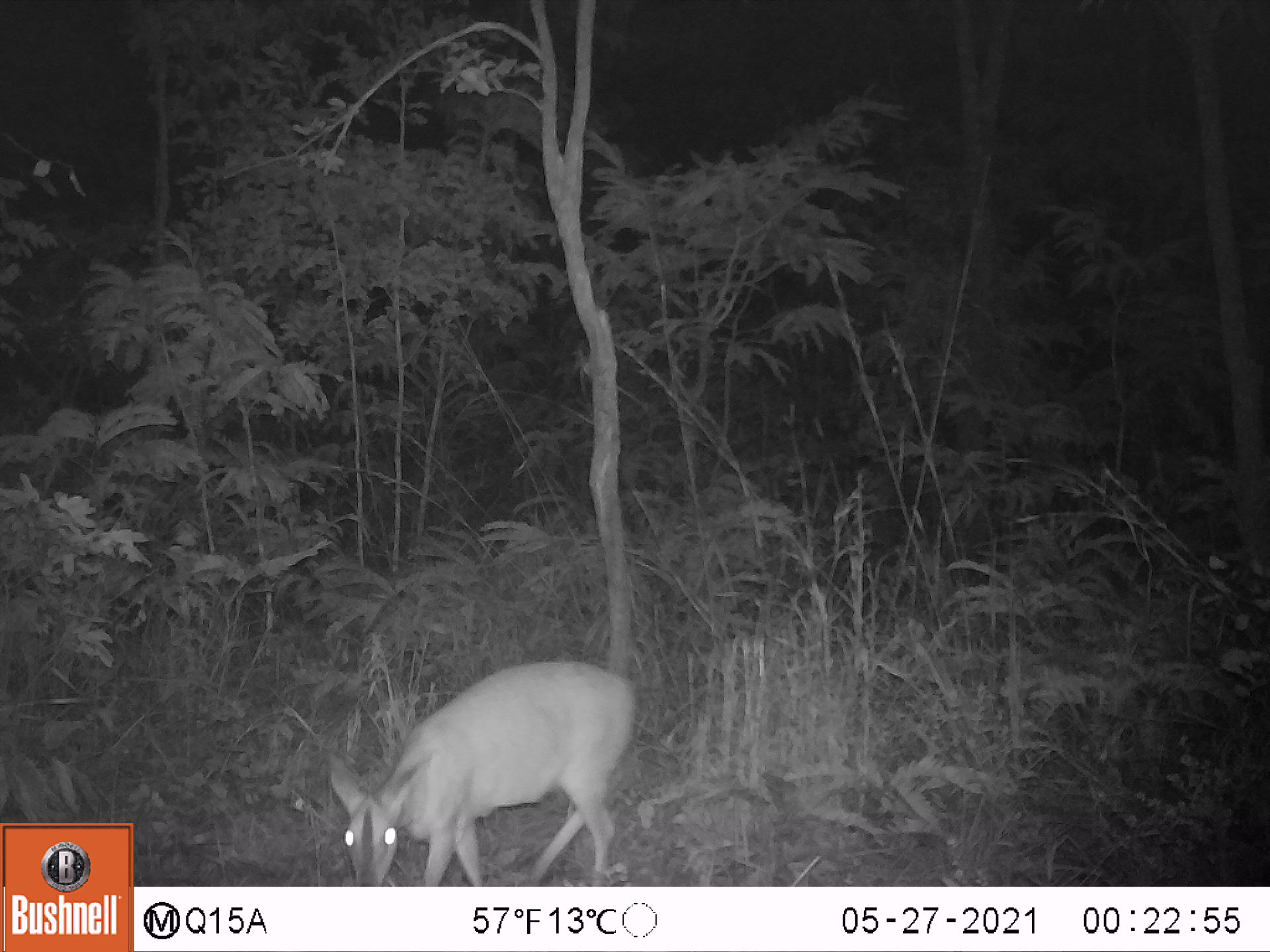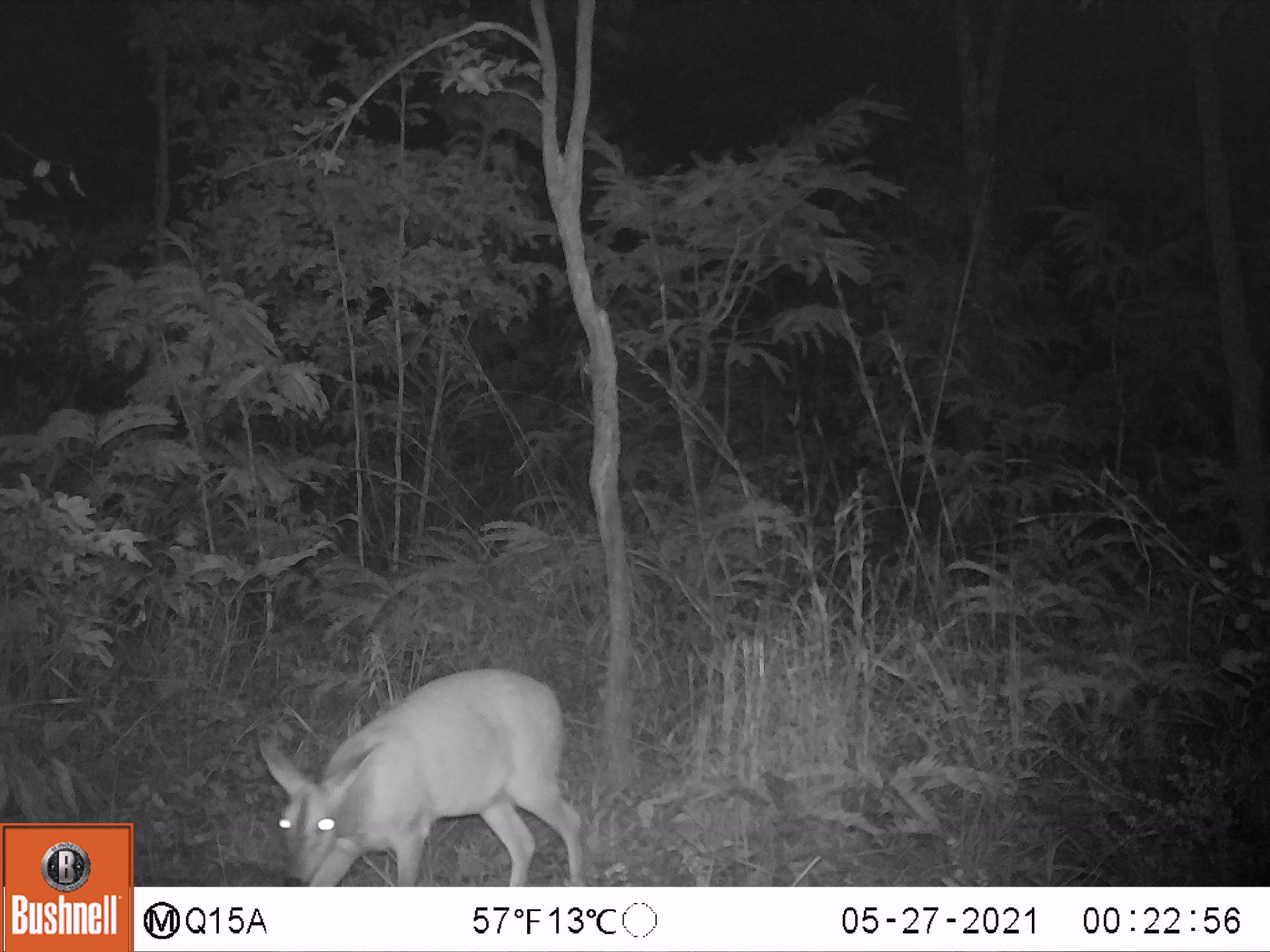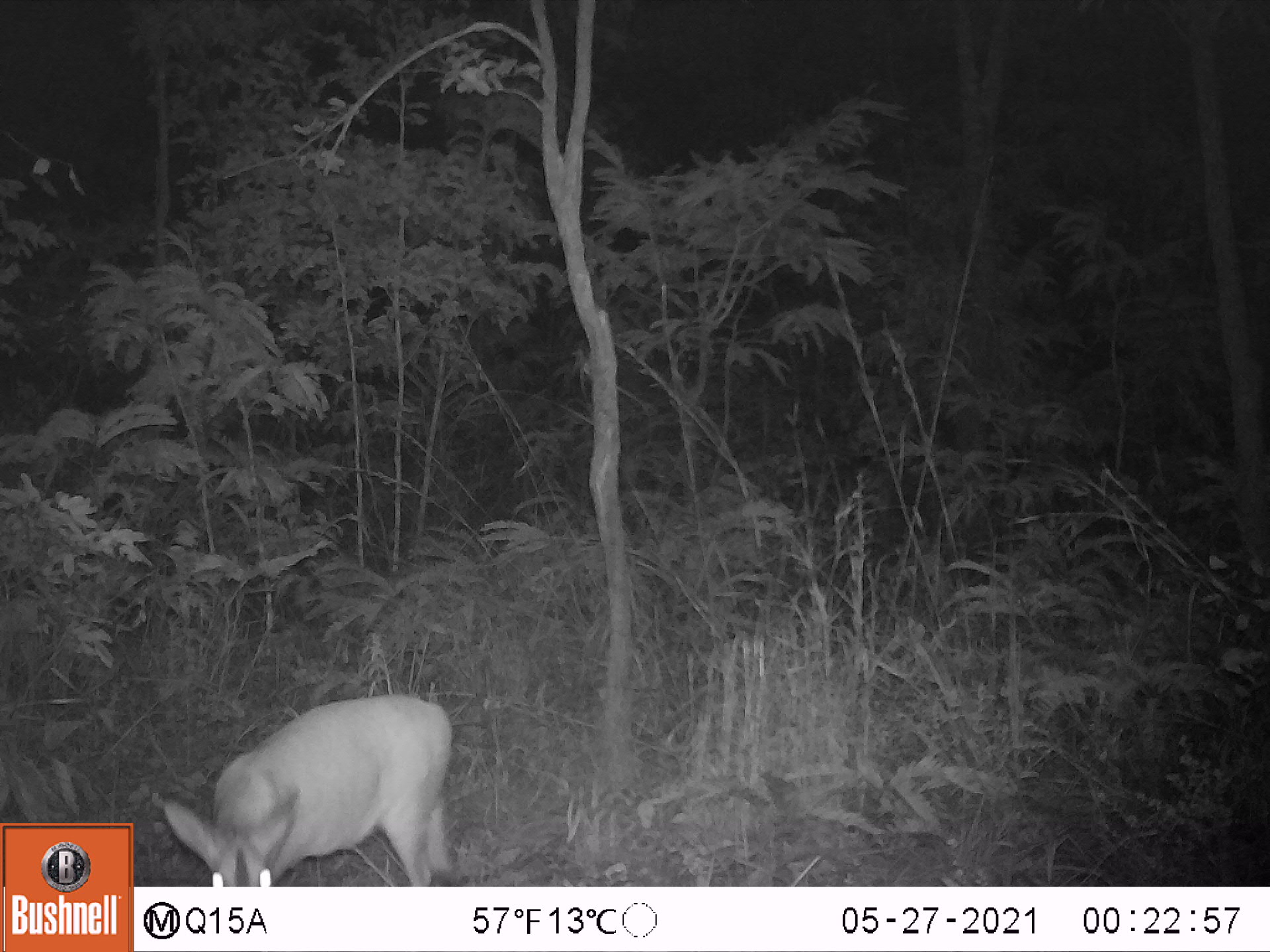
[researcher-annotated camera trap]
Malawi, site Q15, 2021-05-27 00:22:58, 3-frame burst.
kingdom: Animalia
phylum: Chordata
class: Mammalia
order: Artiodactyla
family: Bovidae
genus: Sylvicapra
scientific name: Sylvicapra grimmia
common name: common duiker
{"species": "common duiker (Sylvicapra grimmia)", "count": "1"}